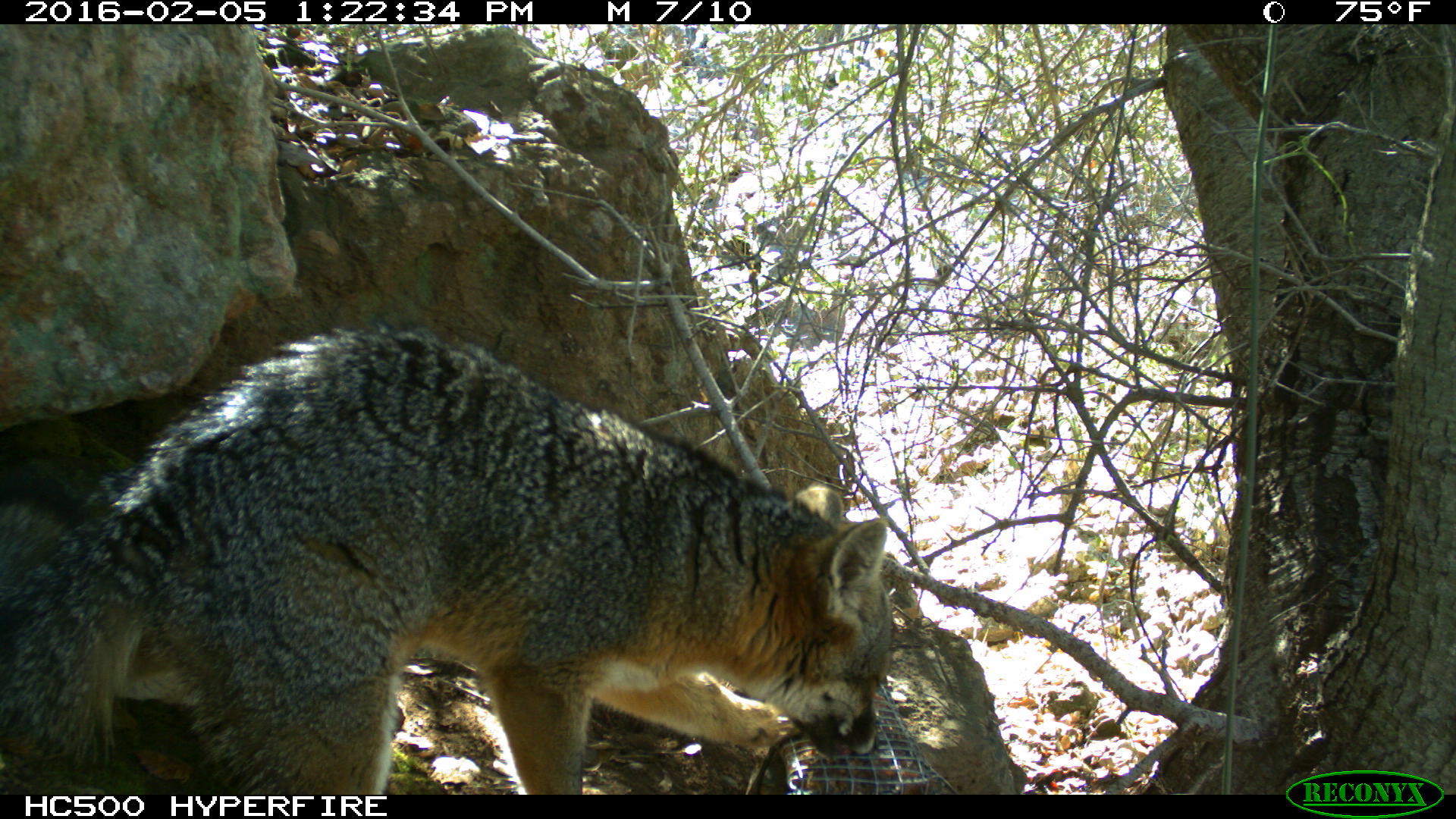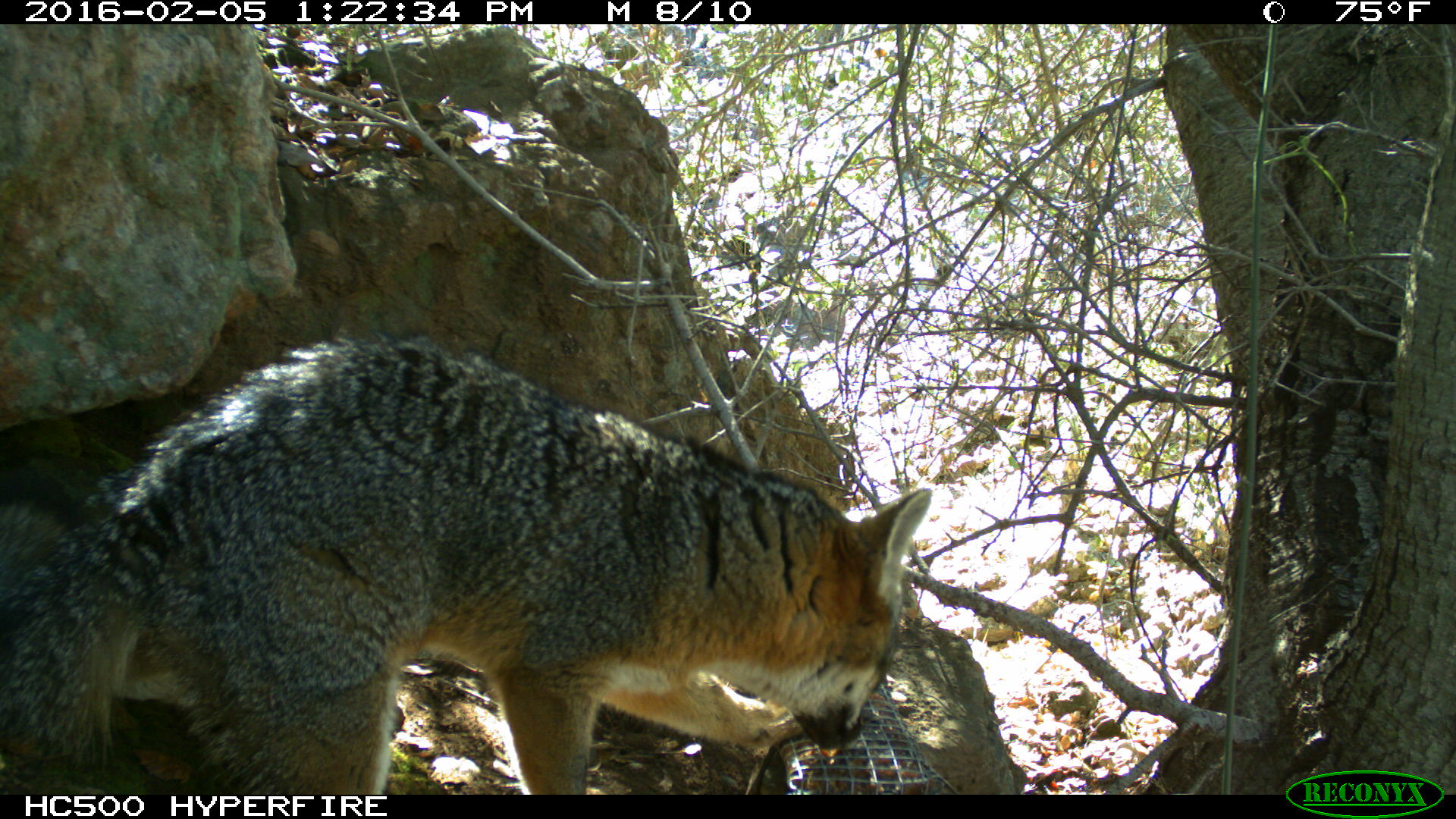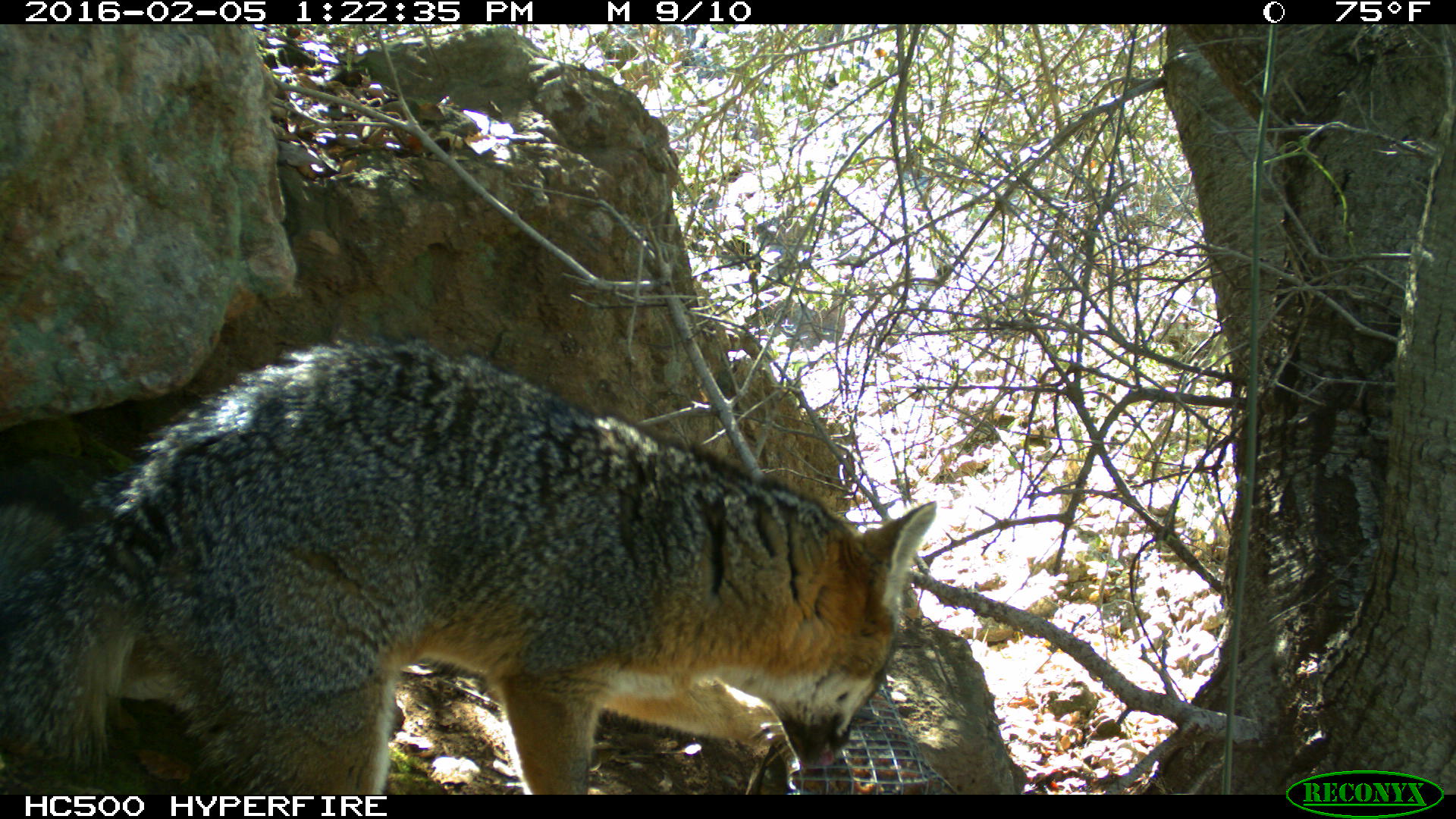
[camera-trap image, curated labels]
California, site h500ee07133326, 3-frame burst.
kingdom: Animalia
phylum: Chordata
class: Mammalia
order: Carnivora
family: Canidae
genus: Urocyon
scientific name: Urocyon littoralis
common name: island fox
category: fox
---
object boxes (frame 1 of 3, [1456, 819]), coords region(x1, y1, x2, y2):
fox: region(0, 323, 893, 795)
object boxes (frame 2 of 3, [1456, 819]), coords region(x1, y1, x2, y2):
fox: region(0, 334, 930, 794)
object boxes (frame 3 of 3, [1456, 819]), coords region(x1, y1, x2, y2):
fox: region(0, 334, 934, 794)